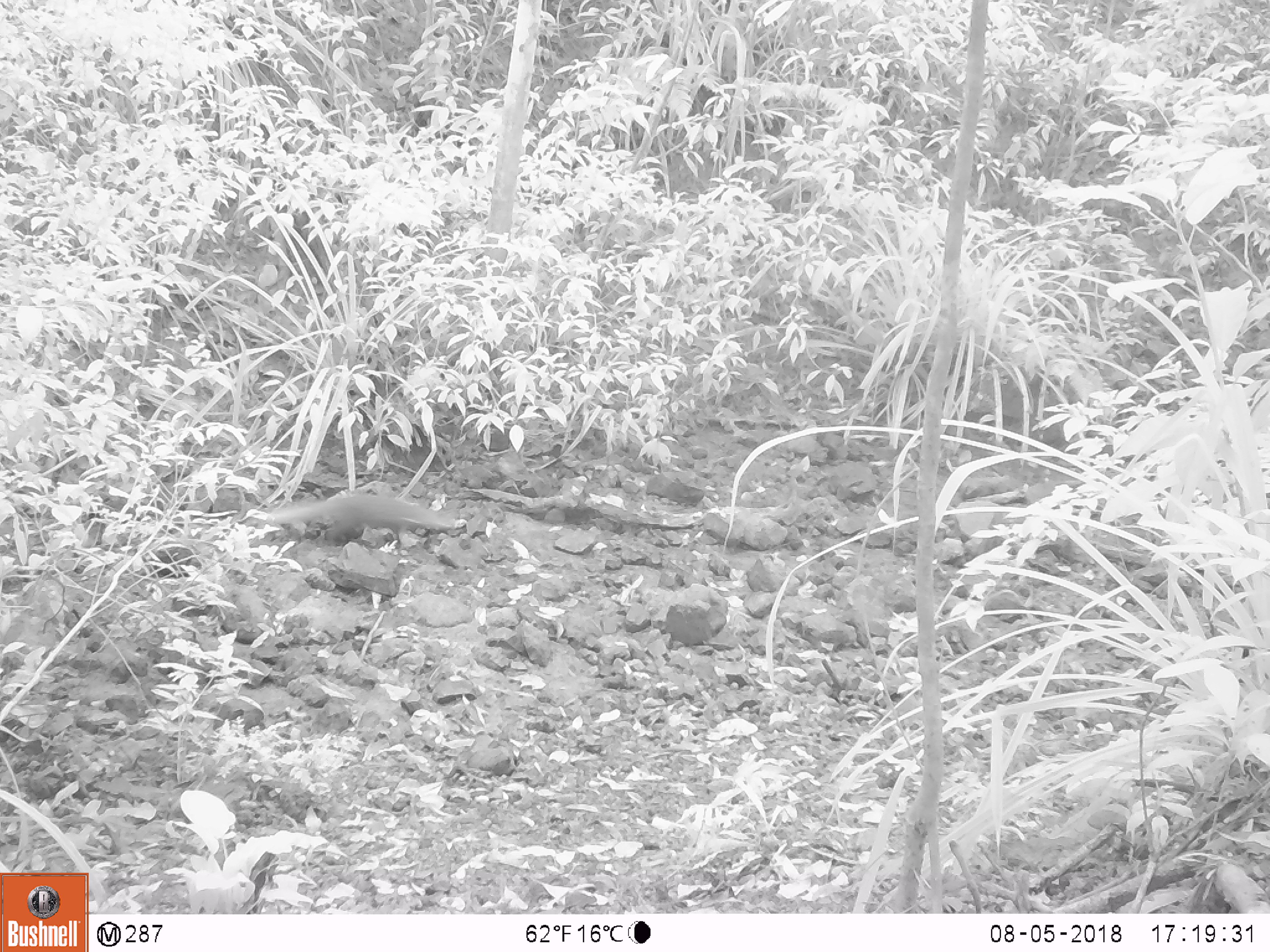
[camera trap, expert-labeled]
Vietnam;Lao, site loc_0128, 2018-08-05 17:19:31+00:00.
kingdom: Animalia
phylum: Chordata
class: Mammalia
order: Carnivora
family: Herpestidae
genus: Urva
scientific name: Urva urva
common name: crab-eating mongoose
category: crab eating mongoose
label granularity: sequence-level